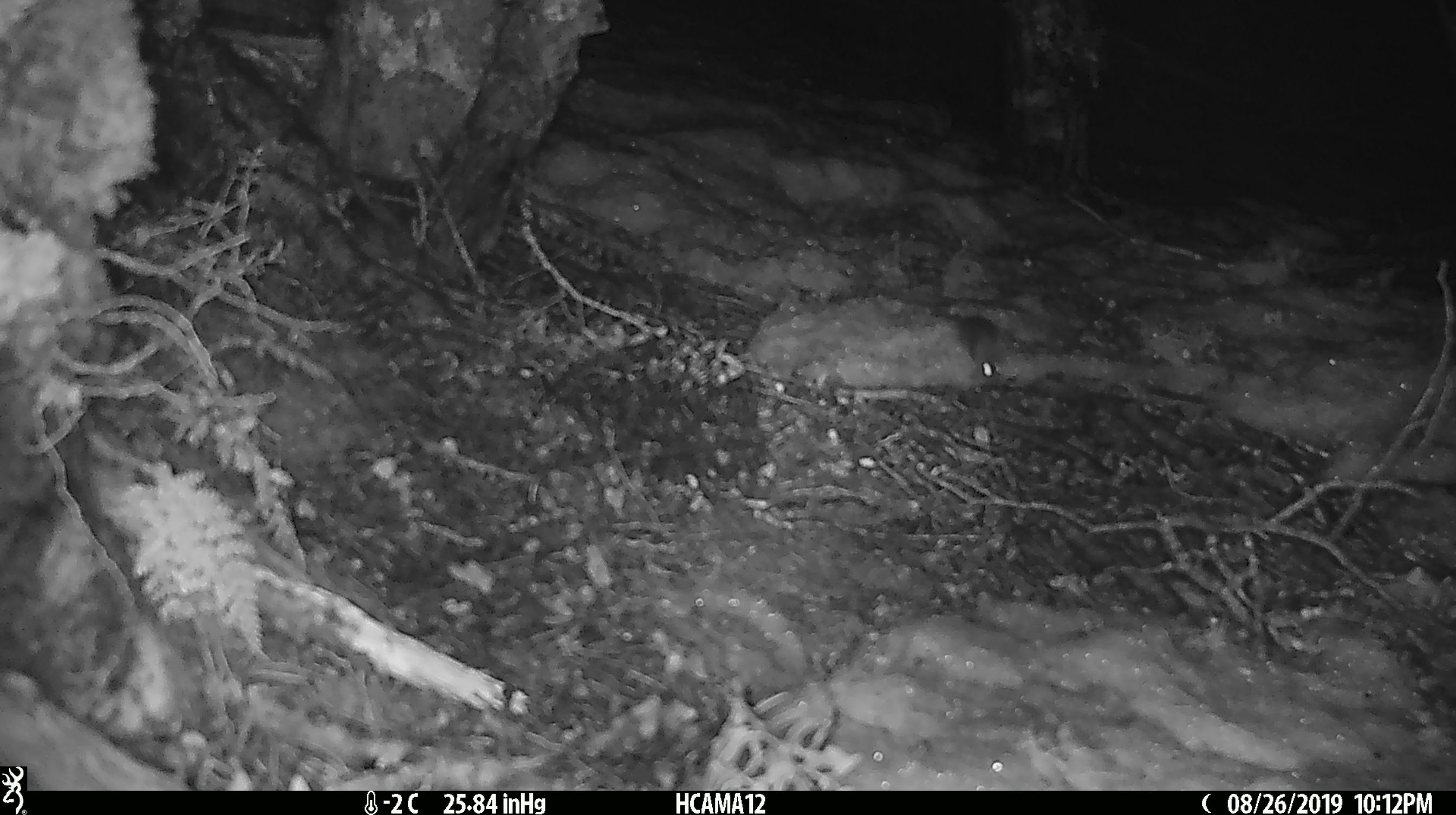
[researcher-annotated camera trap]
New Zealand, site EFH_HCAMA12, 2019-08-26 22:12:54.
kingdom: Animalia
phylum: Chordata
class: Mammalia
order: Rodentia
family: Muridae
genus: Mus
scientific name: Mus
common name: mouse